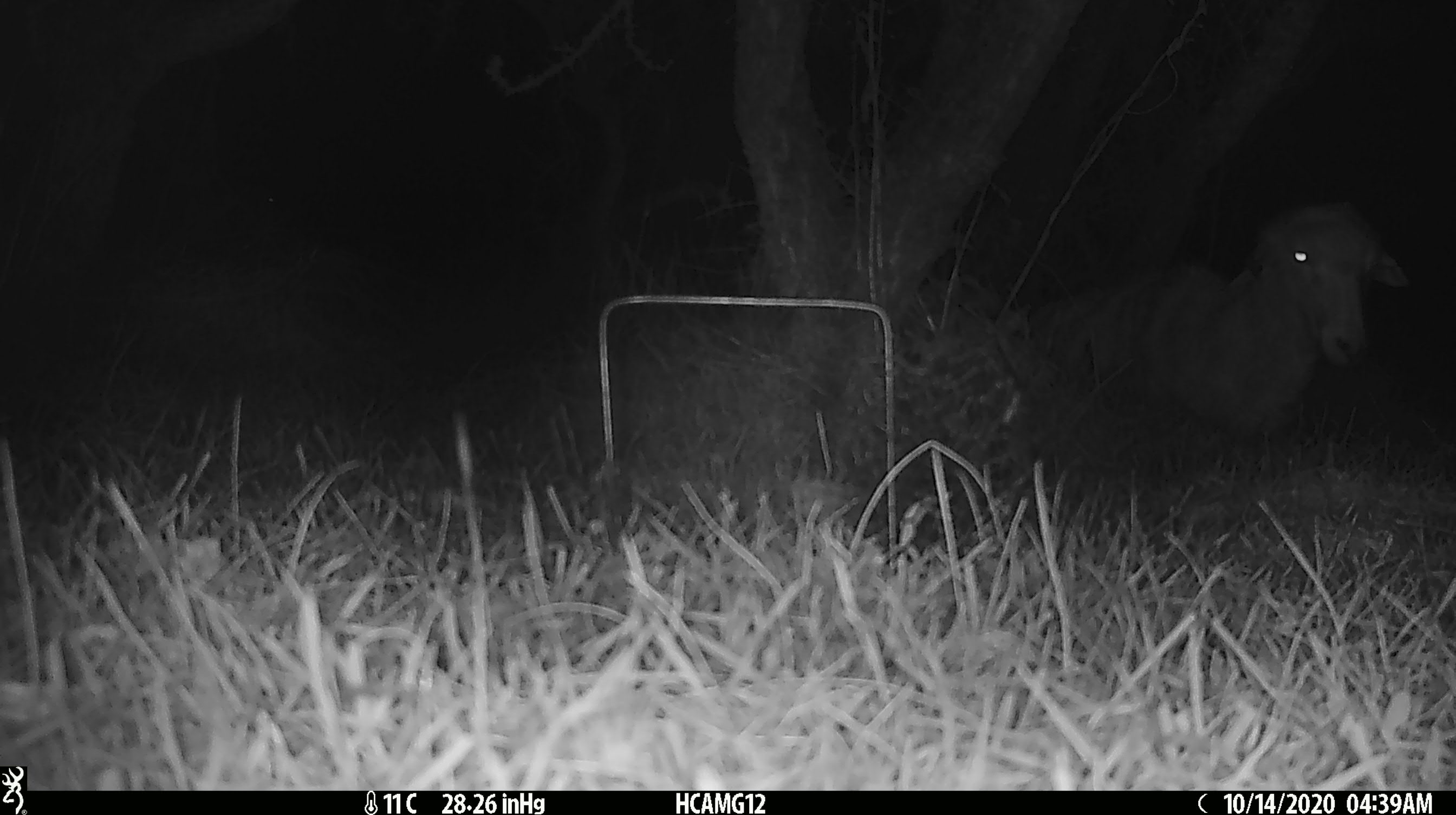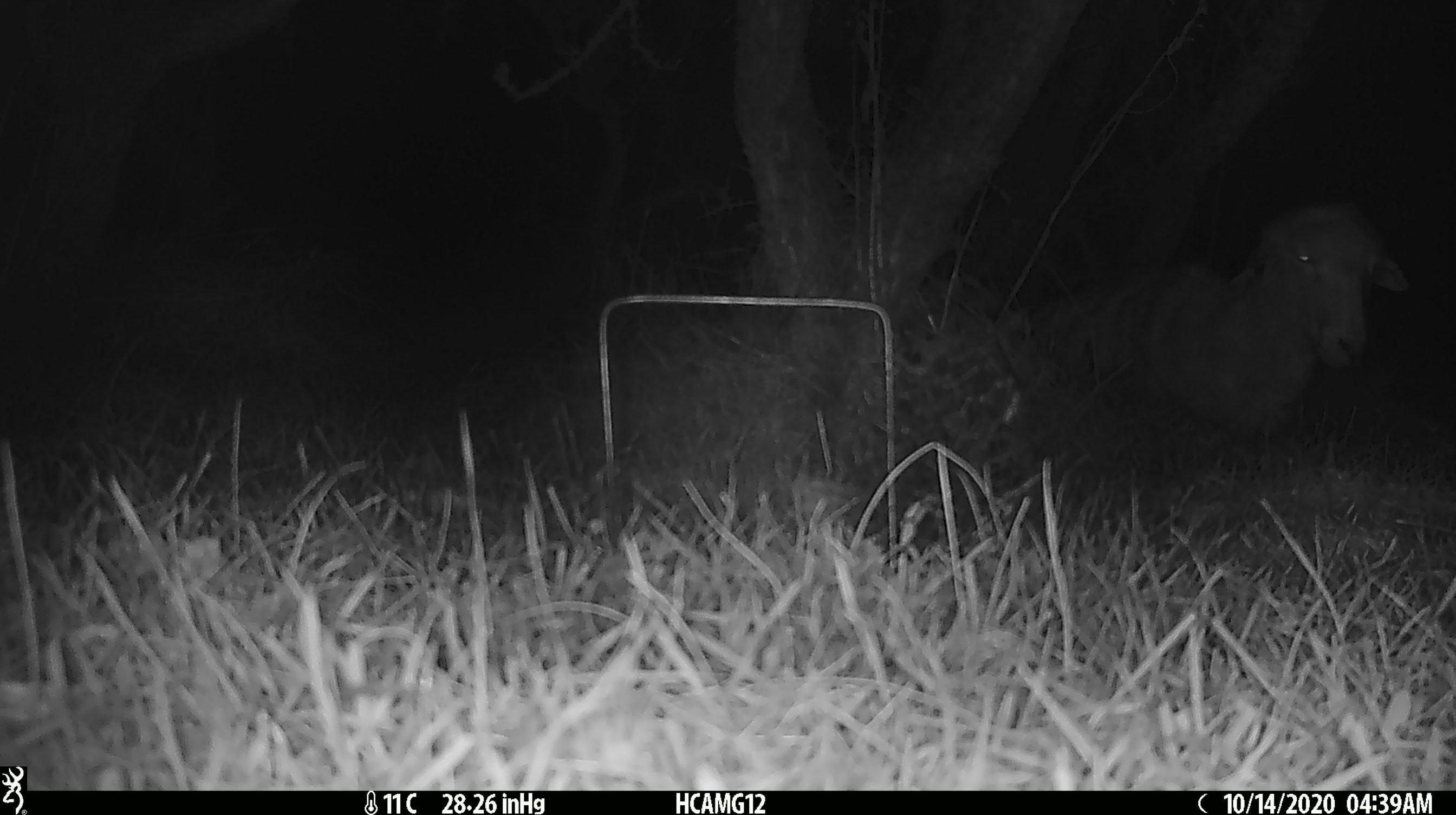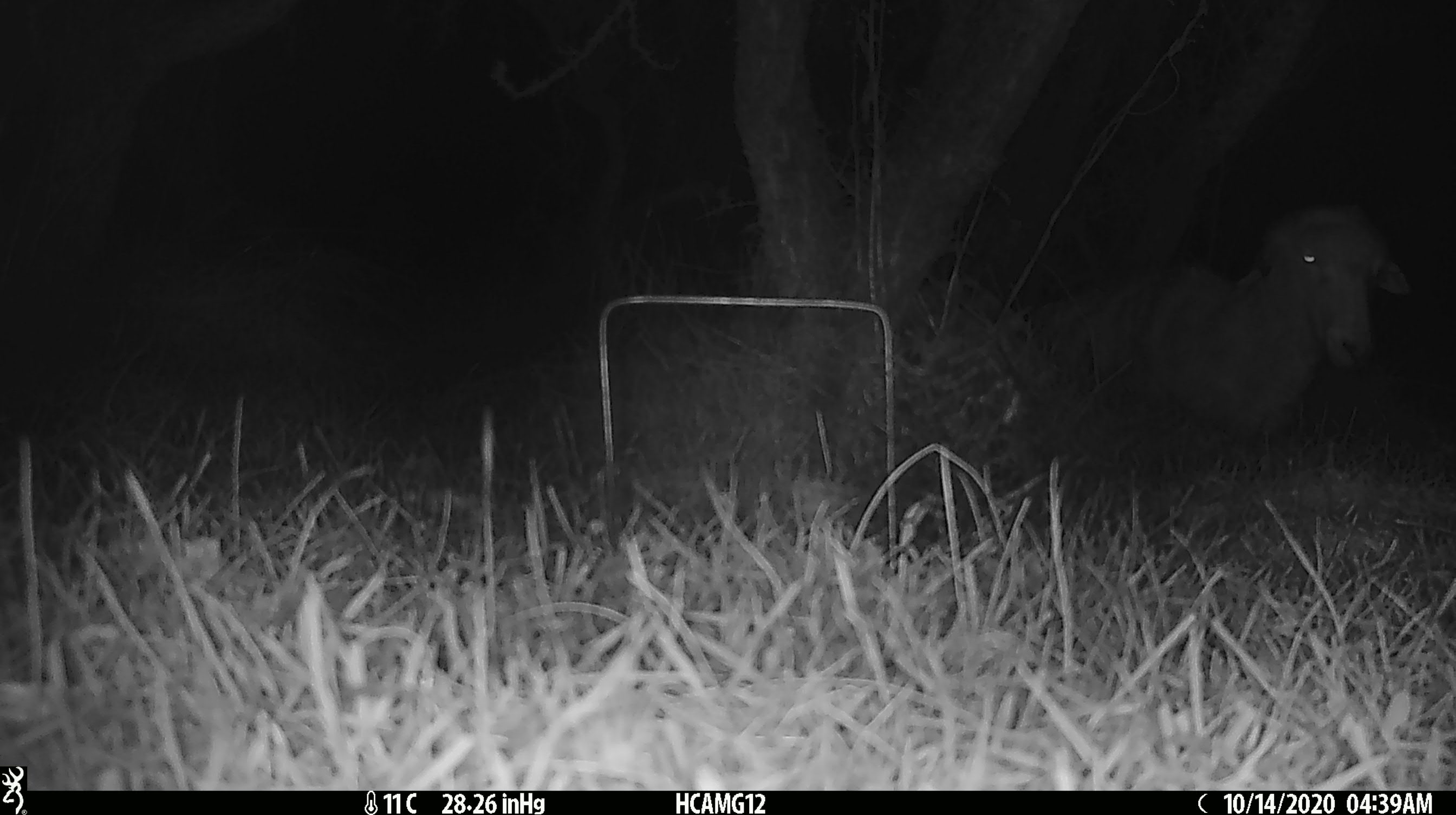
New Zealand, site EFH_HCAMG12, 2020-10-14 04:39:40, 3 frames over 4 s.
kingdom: Animalia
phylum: Chordata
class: Mammalia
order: Artiodactyla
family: Bovidae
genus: Ovis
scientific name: Ovis aries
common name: domestic sheep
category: sheep